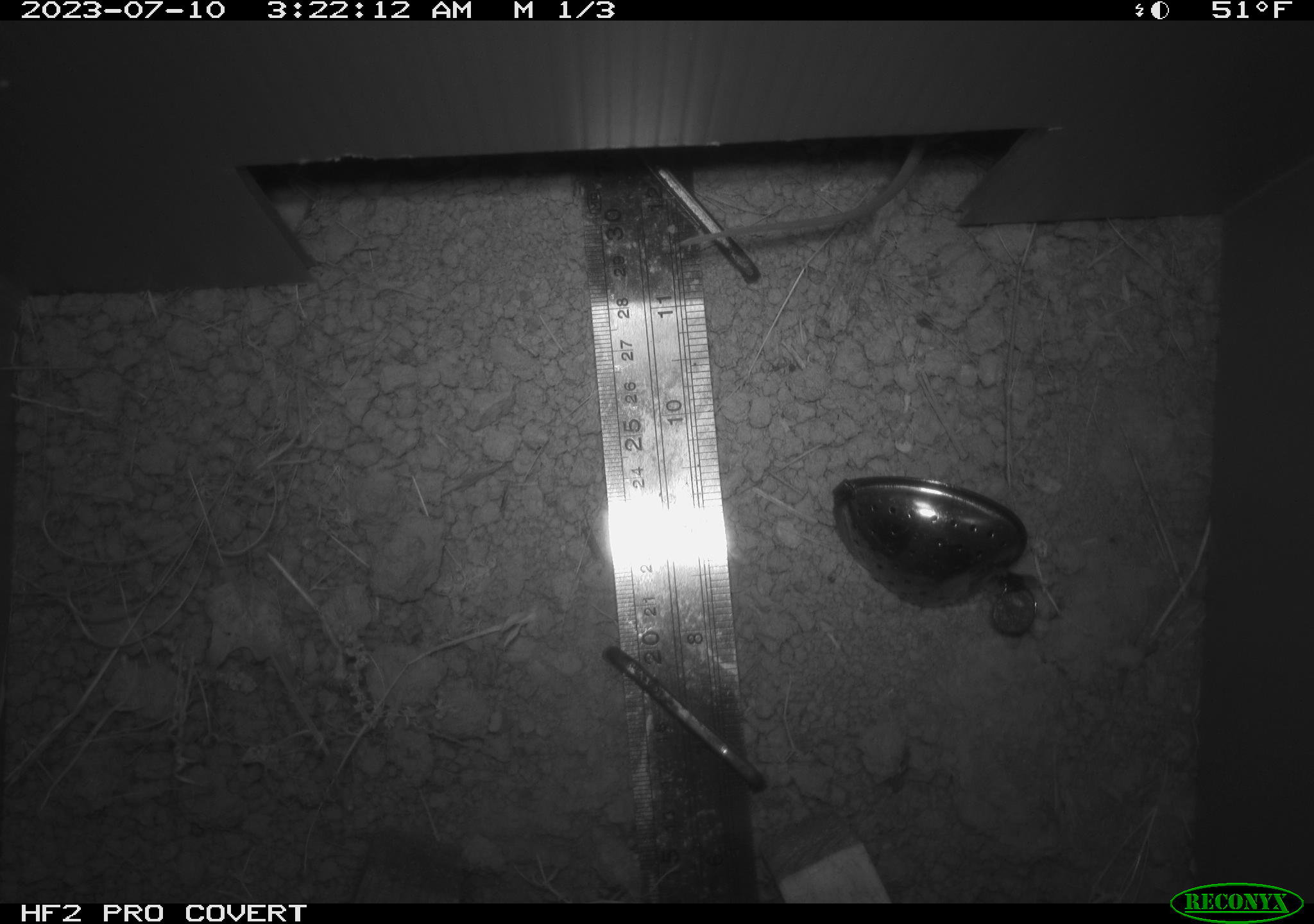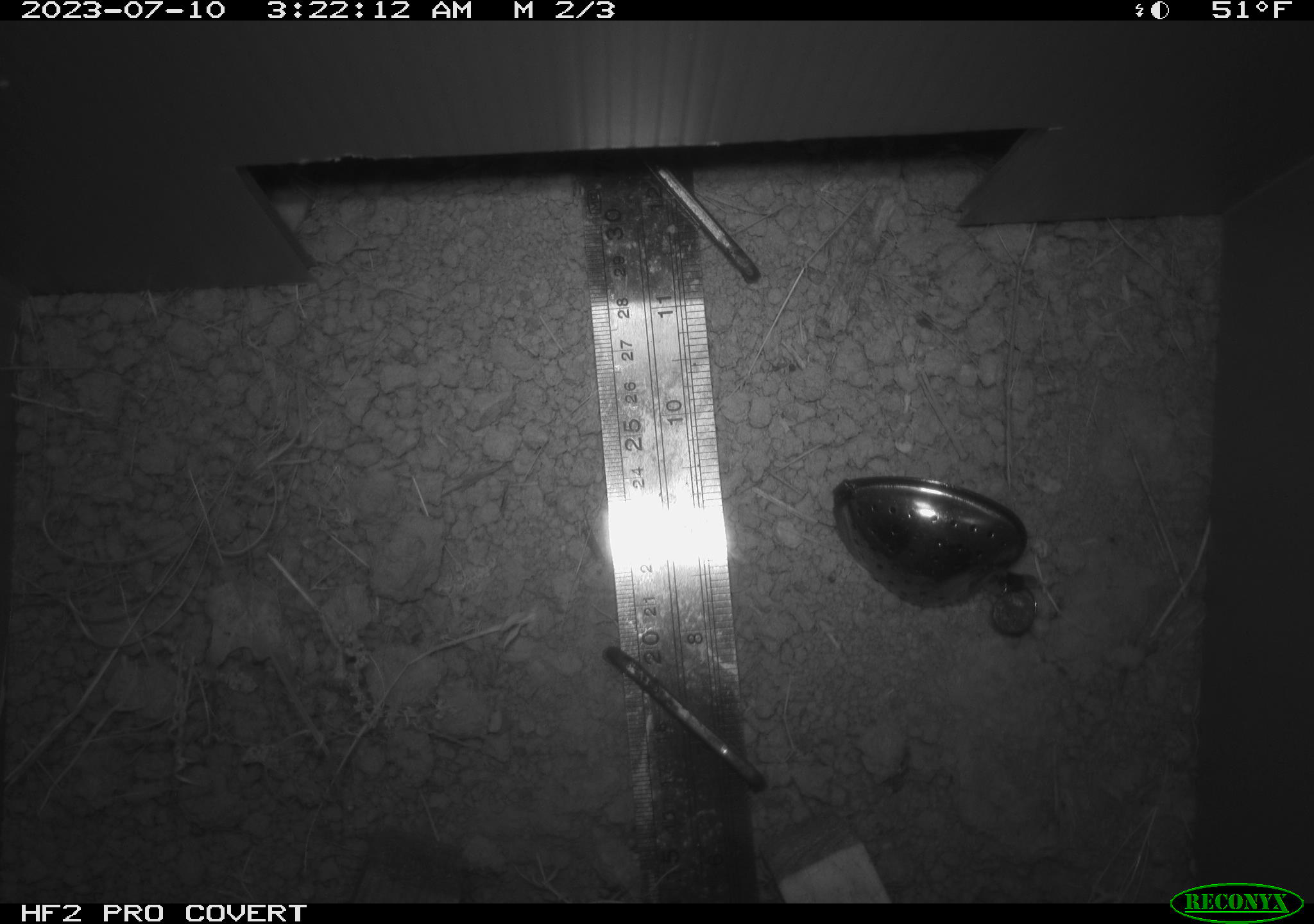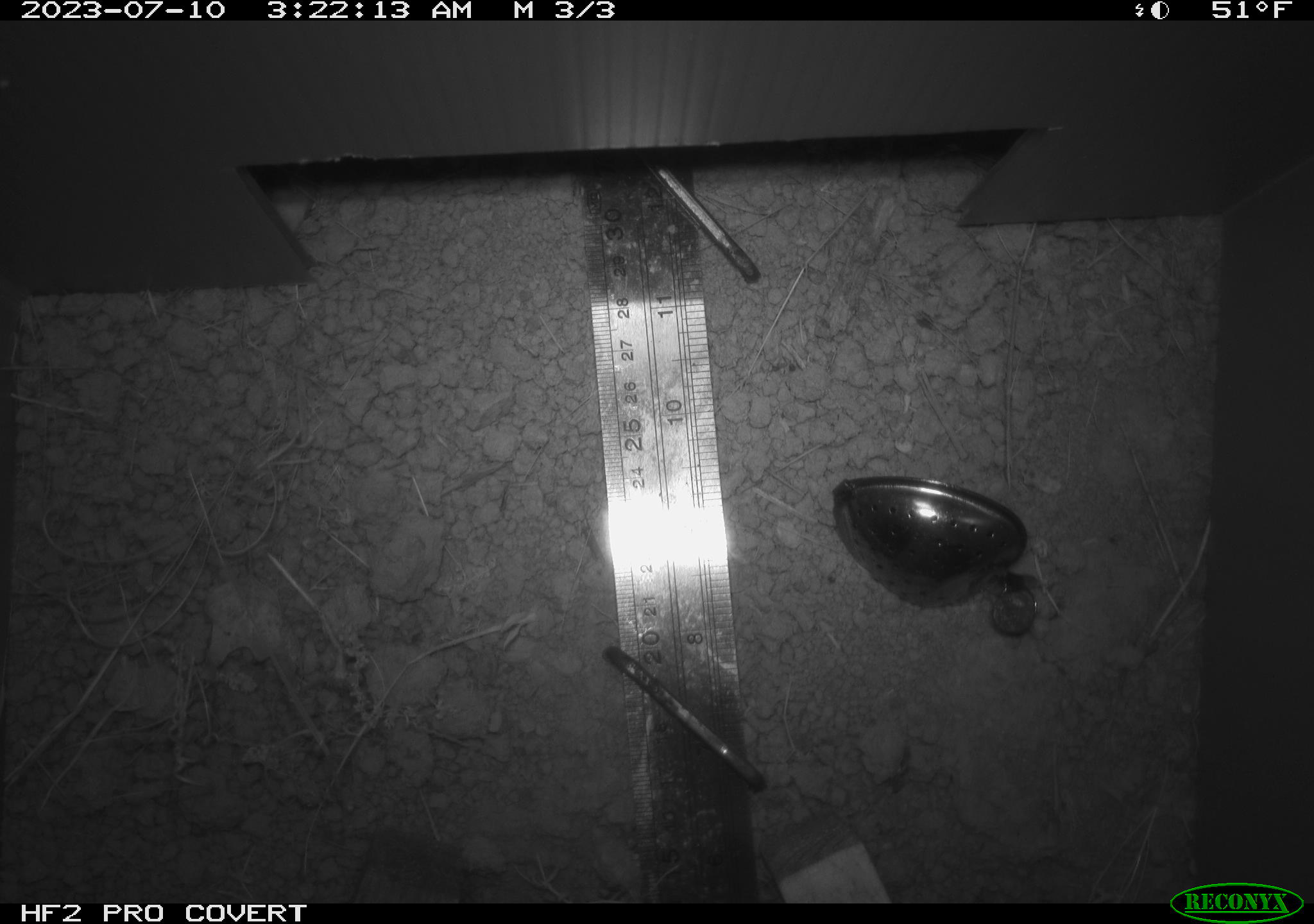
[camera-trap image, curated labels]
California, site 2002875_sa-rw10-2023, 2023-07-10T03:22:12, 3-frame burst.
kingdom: Animalia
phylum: Chordata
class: Mammalia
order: Rodentia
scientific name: Rodentia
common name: rodent